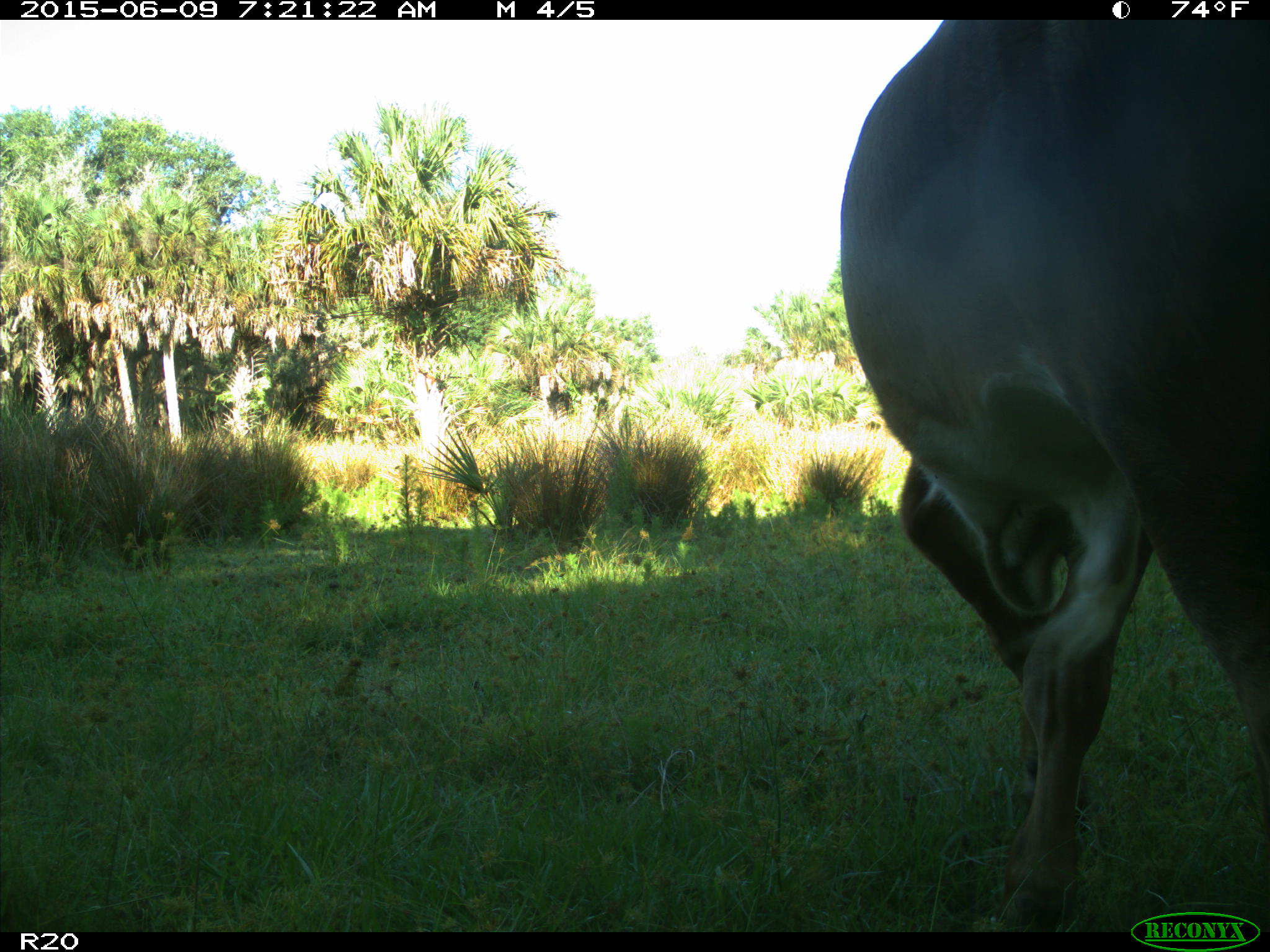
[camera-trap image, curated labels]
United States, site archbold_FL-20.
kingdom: Animalia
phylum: Chordata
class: Mammalia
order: Artiodactyla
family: Bovidae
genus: Bos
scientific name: Bos taurus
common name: domestic cow